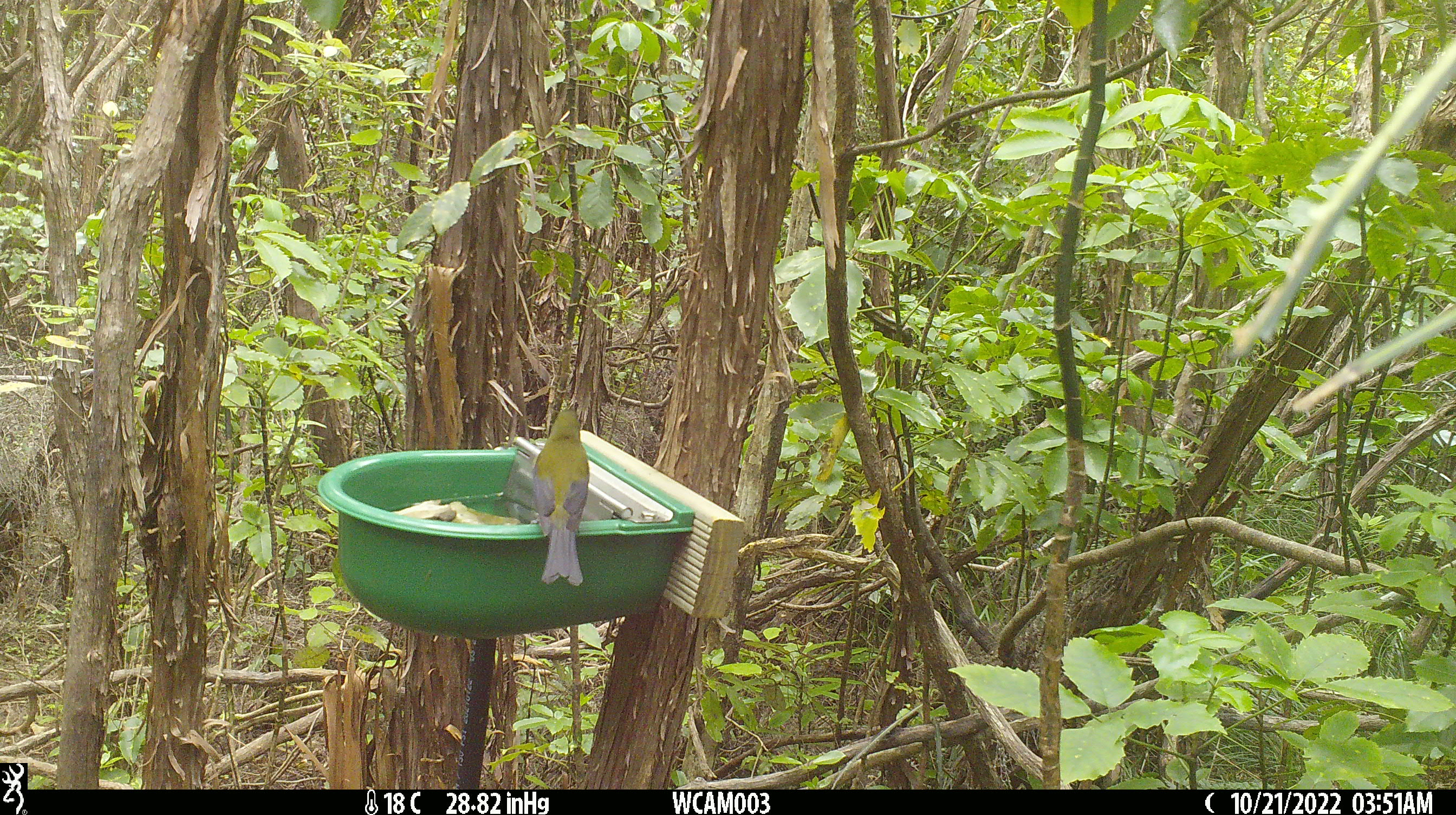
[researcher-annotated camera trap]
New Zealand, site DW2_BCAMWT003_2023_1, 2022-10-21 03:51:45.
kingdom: Animalia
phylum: Chordata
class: Aves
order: Passeriformes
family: Meliphagidae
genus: Anthornis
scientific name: Anthornis melanura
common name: new zealand bellbird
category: bellbird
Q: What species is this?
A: Bellbird (new zealand bellbird) (Anthornis melanura).